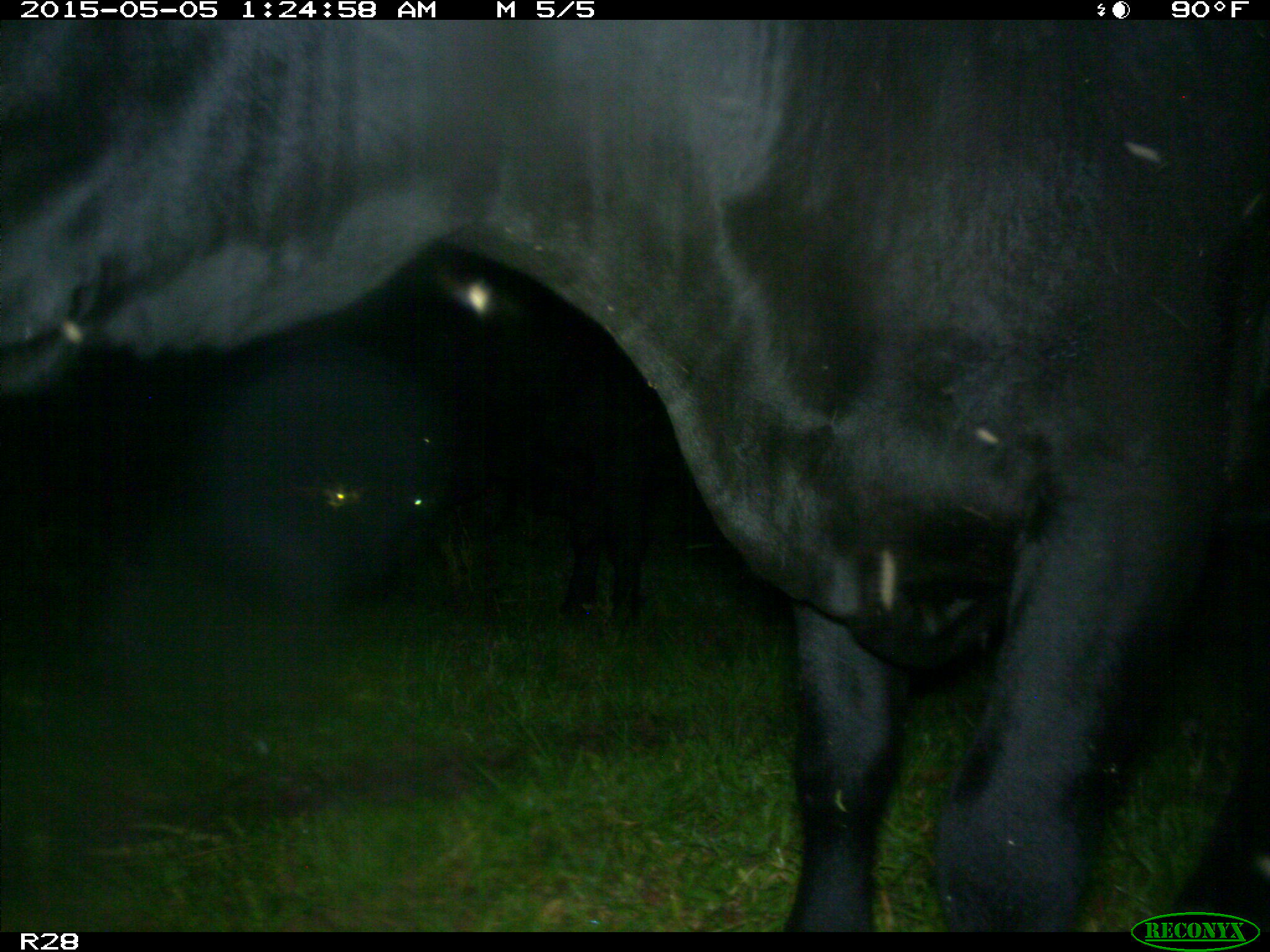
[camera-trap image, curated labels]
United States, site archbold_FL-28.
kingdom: Animalia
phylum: Chordata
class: Mammalia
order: Artiodactyla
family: Bovidae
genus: Bos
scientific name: Bos taurus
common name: domestic cow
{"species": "Bos taurus (domestic cow)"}